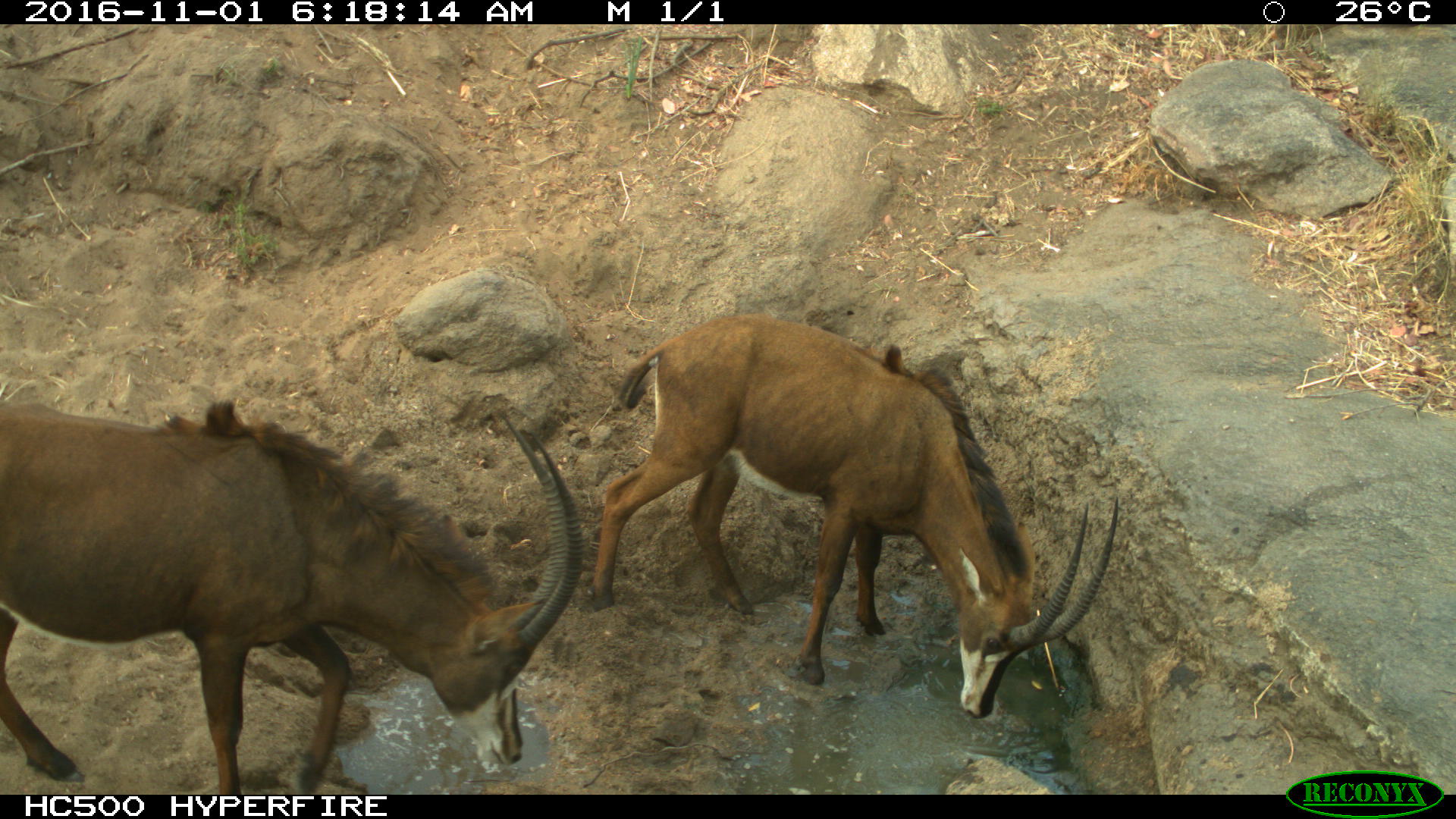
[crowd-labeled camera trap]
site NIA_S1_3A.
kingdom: Animalia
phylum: Chordata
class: Mammalia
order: Artiodactyla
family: Bovidae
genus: Hippotragus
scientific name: Hippotragus niger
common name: sable antelope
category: sable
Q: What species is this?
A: Sable (sable antelope) (Hippotragus niger).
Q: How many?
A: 2.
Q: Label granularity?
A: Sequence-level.